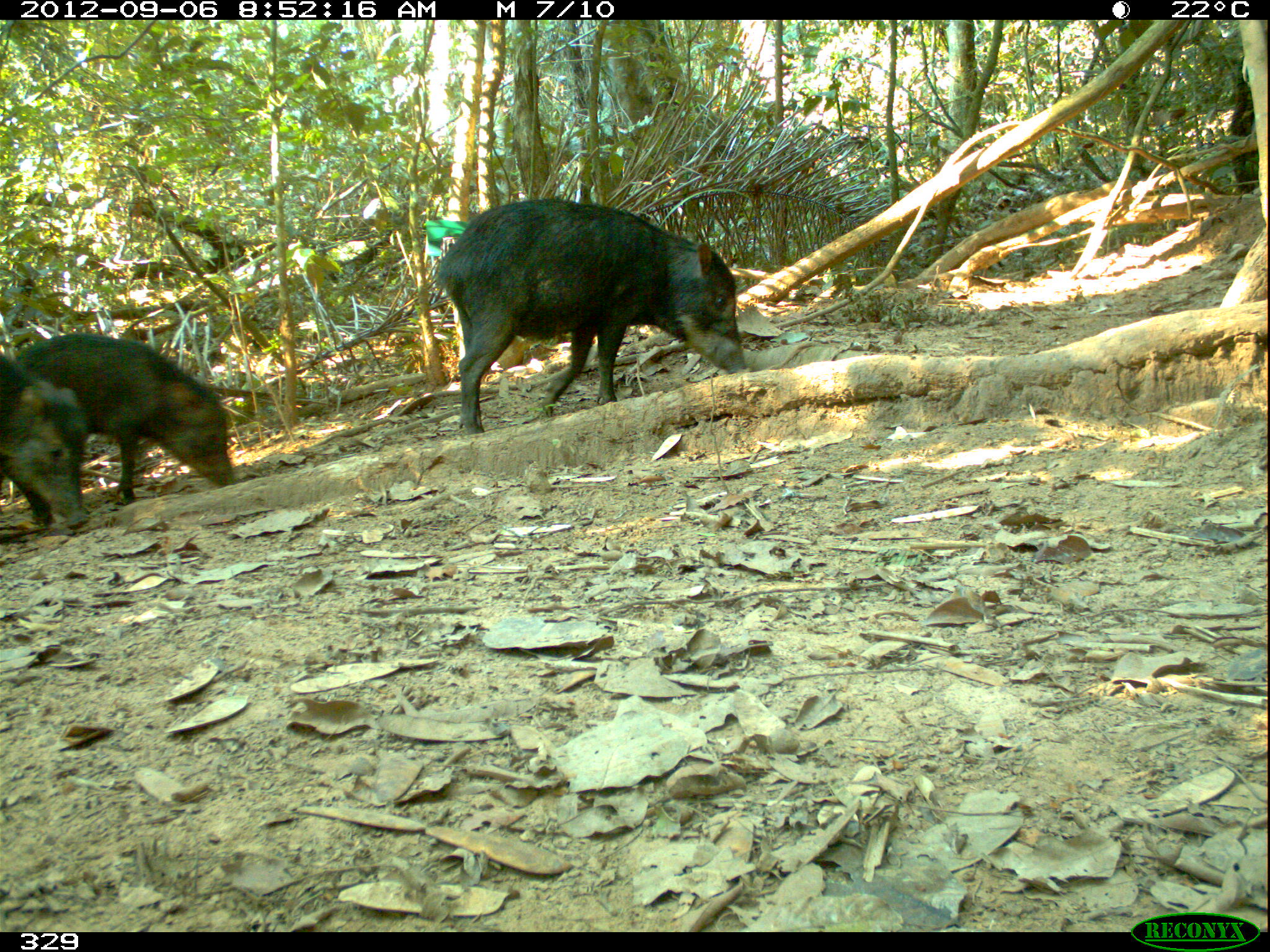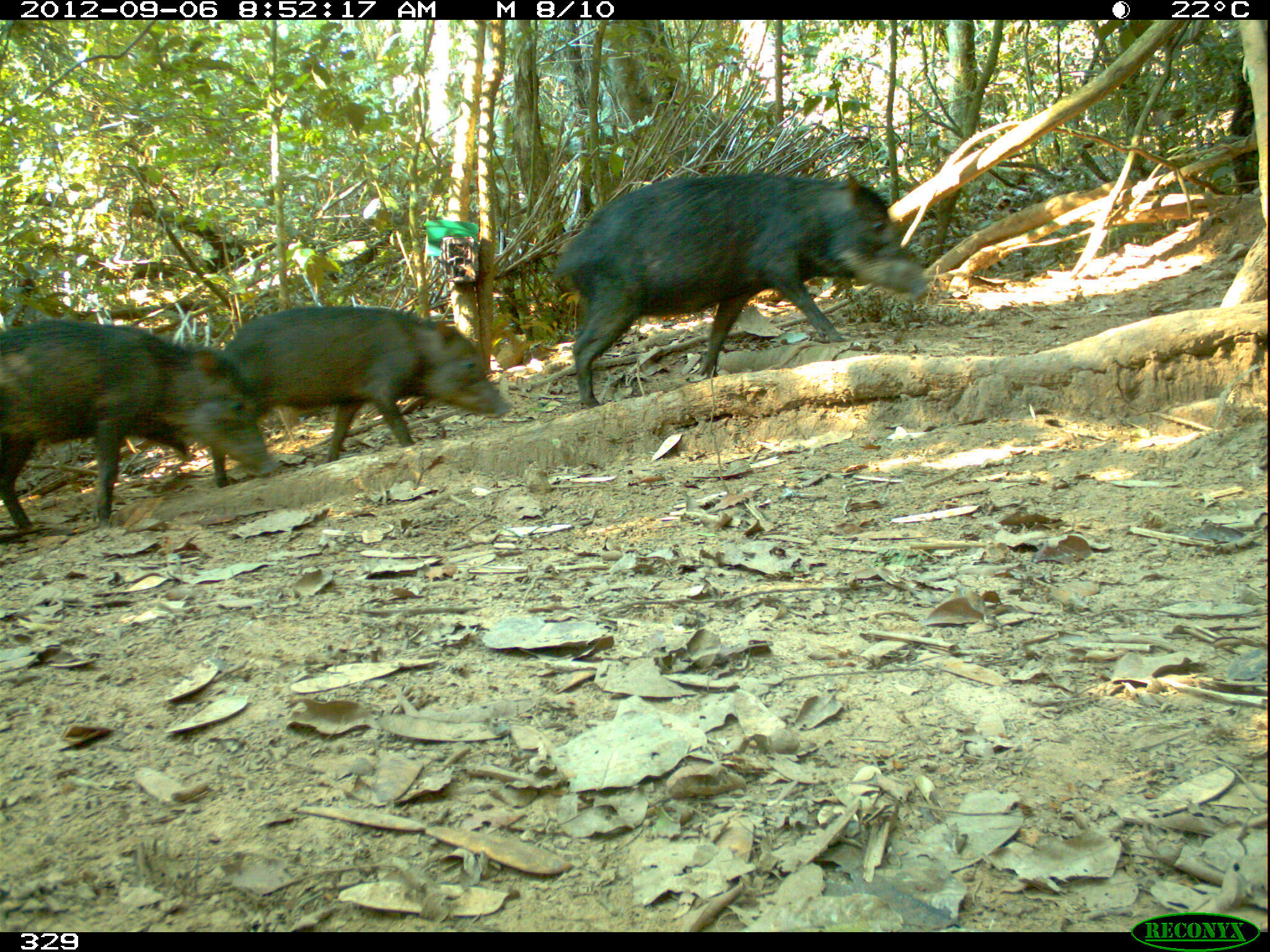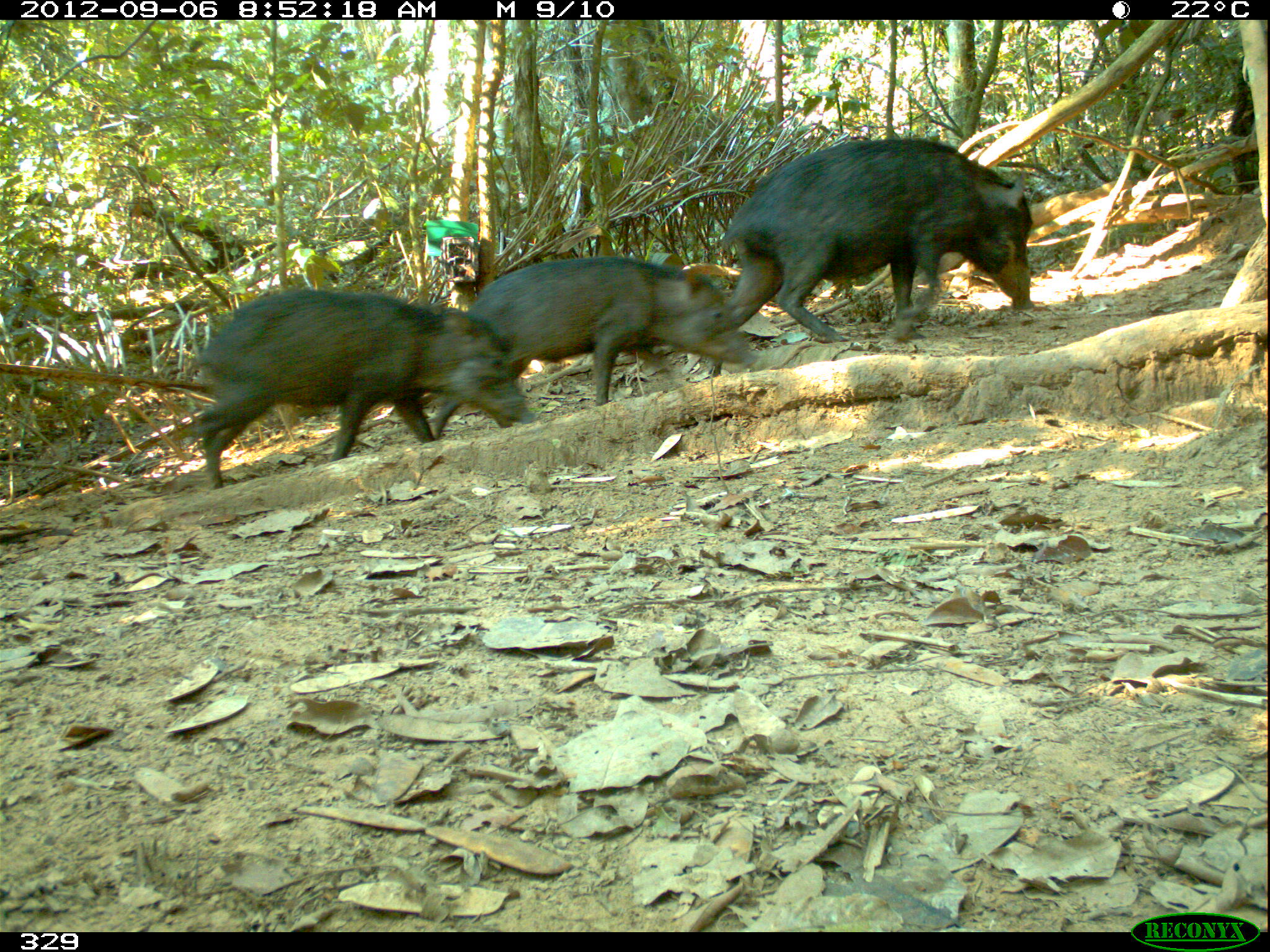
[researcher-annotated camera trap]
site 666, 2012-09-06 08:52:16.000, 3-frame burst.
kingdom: Animalia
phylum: Chordata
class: Mammalia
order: Artiodactyla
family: Tayassuidae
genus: Tayassu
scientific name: Tayassu pecari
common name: white-lipped peccary